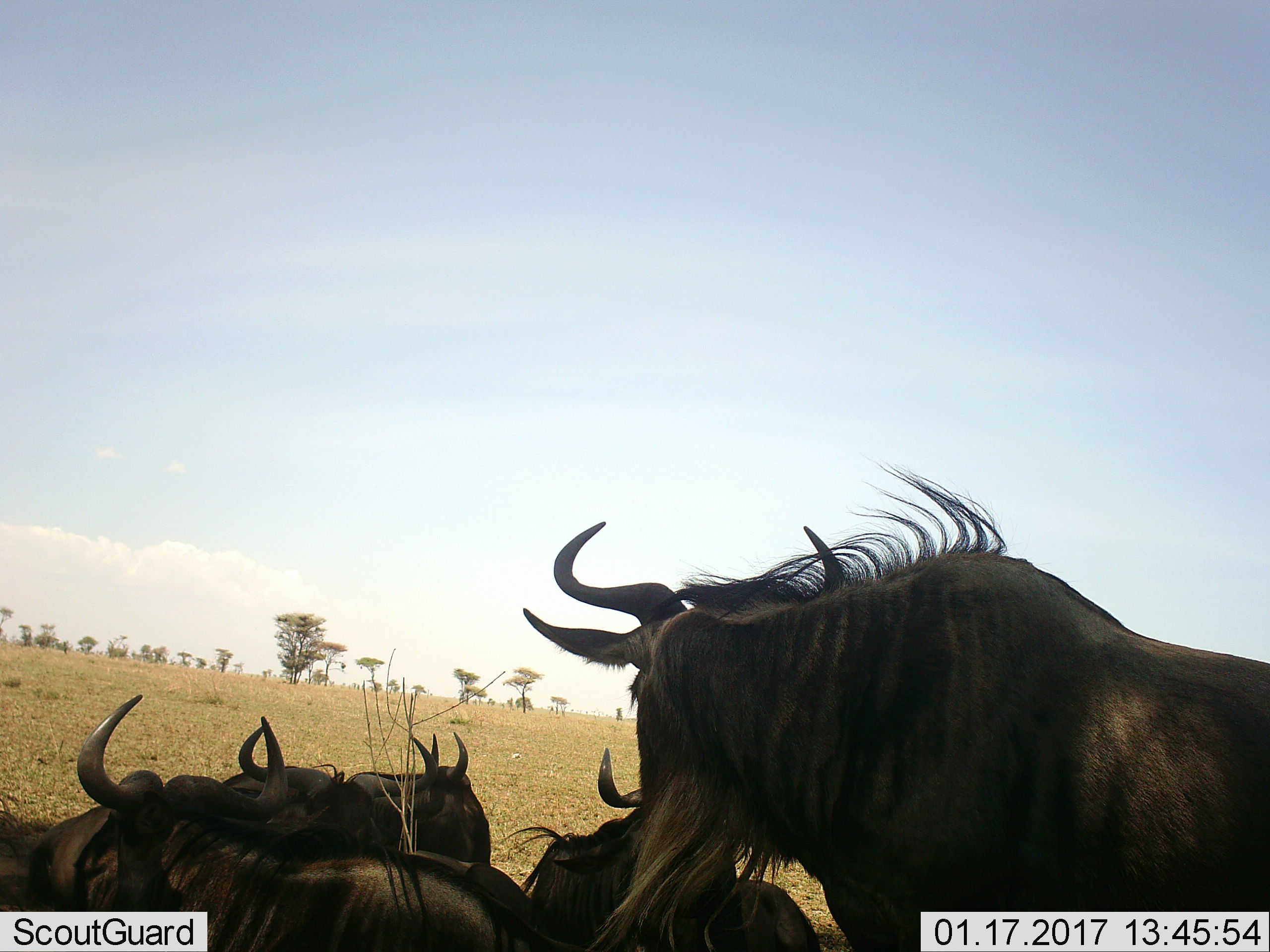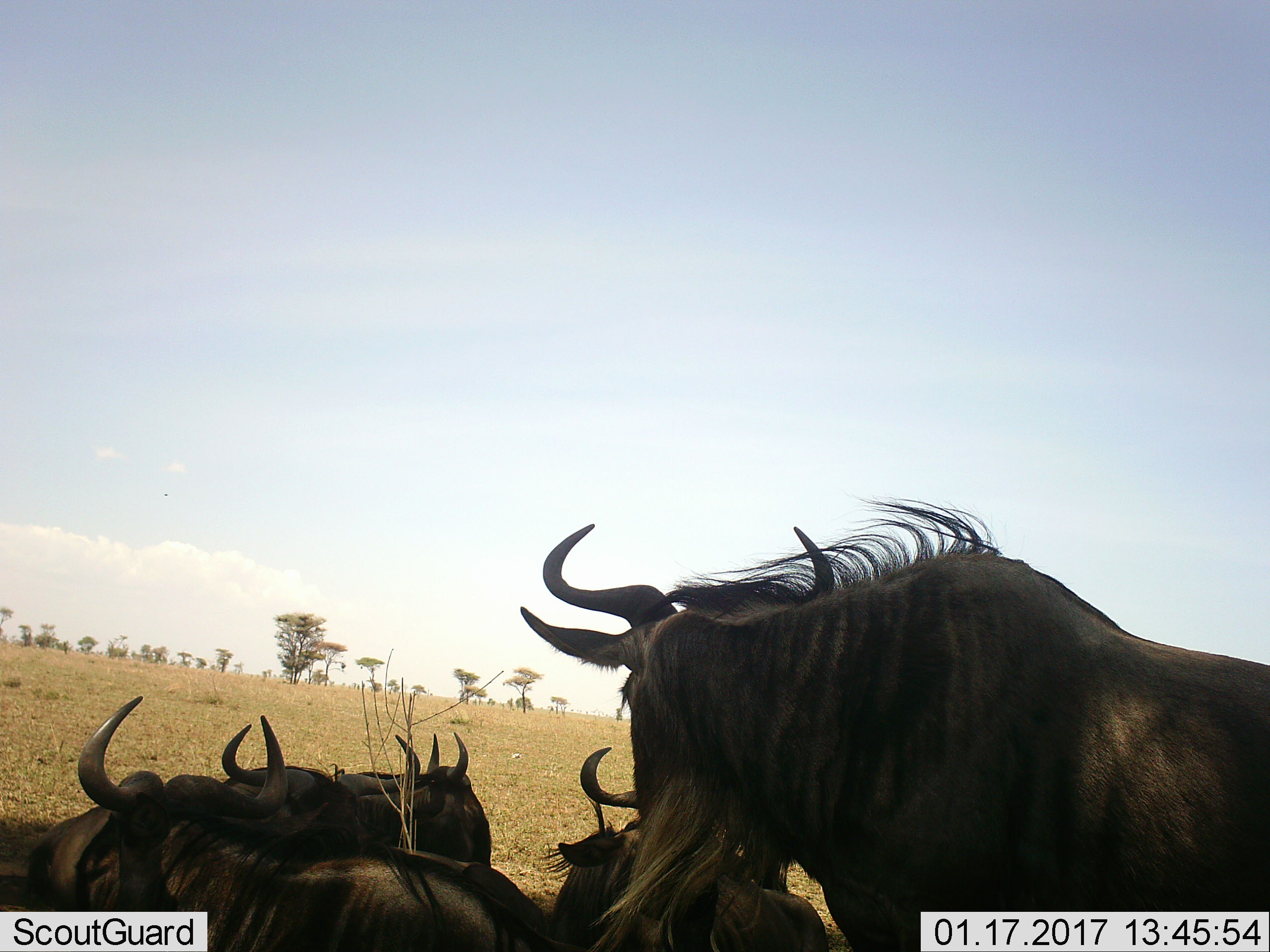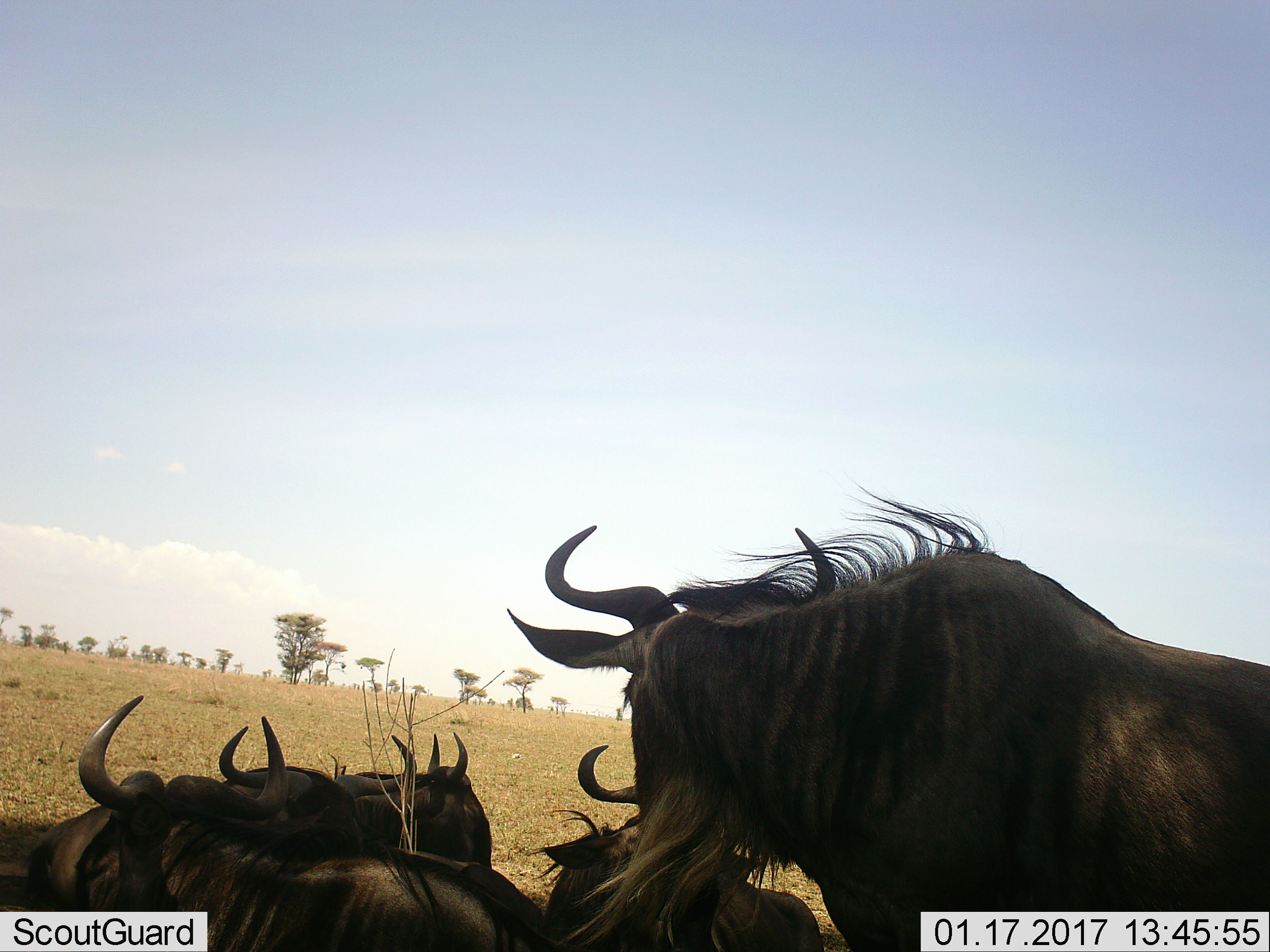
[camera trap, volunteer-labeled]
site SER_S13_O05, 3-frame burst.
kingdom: Animalia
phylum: Chordata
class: Mammalia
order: Artiodactyla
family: Bovidae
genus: Connochaetes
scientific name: Connochaetes taurinus taurinus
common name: blue wildebeest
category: wildebeestblue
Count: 5.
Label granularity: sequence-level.